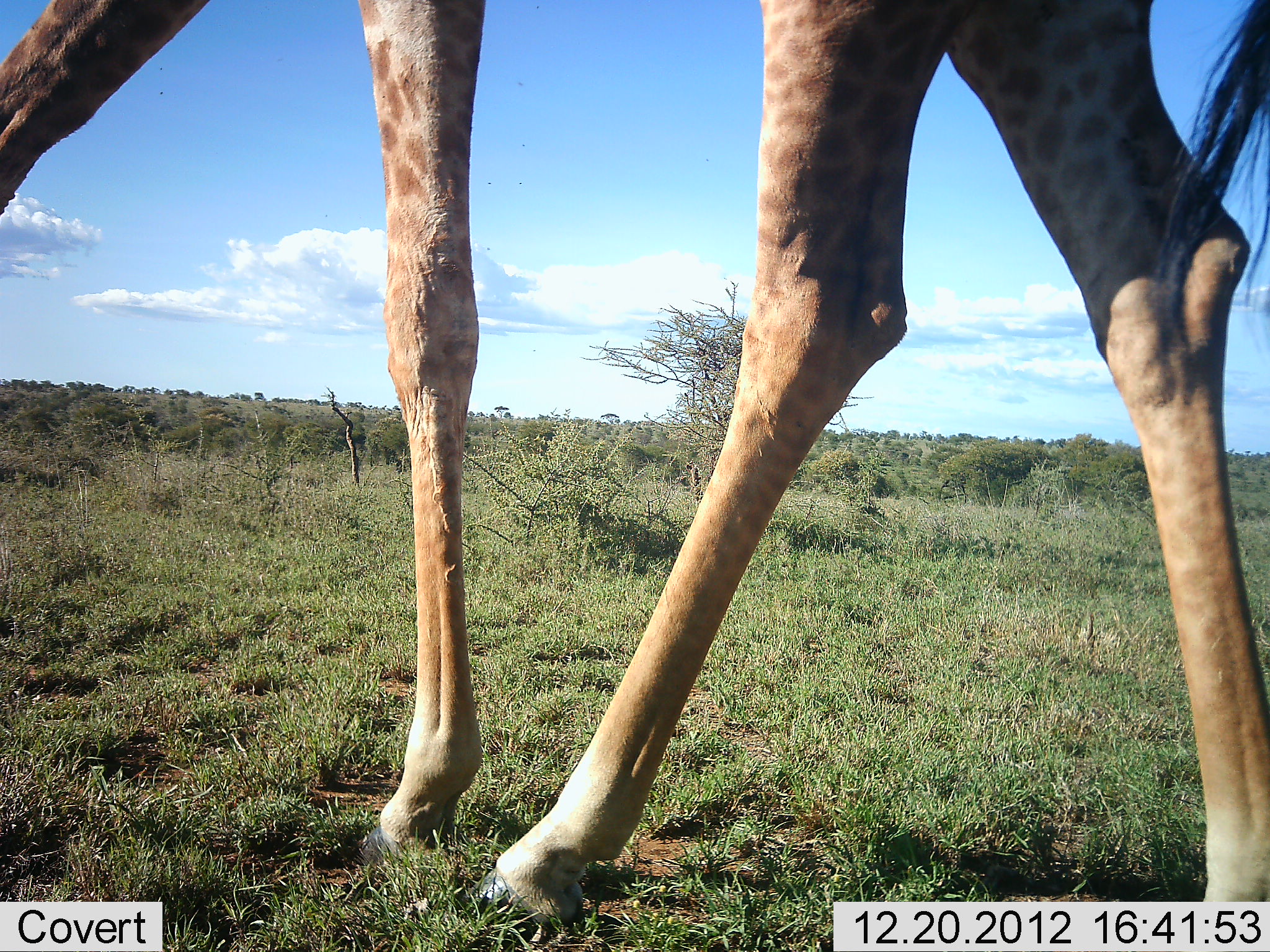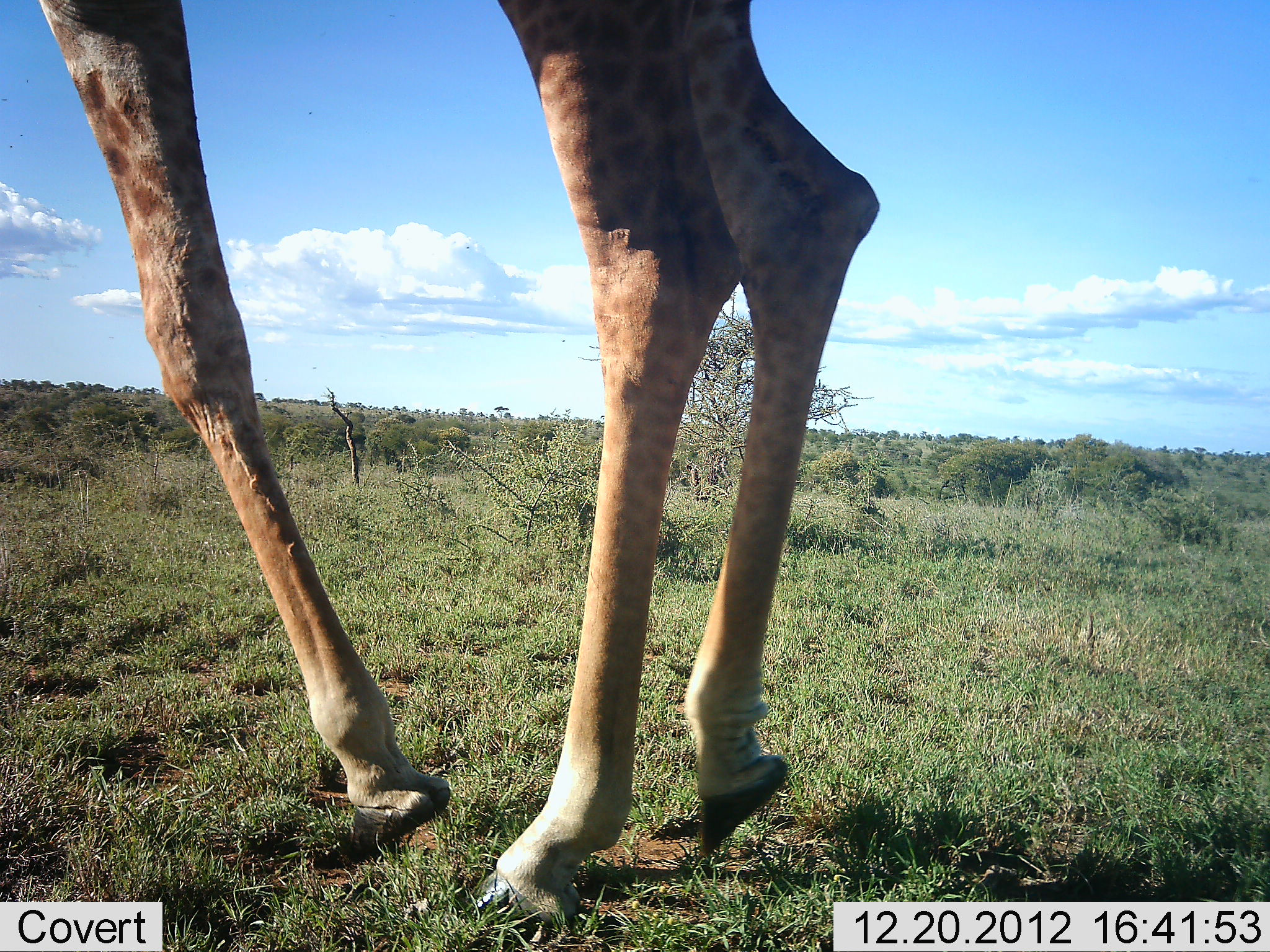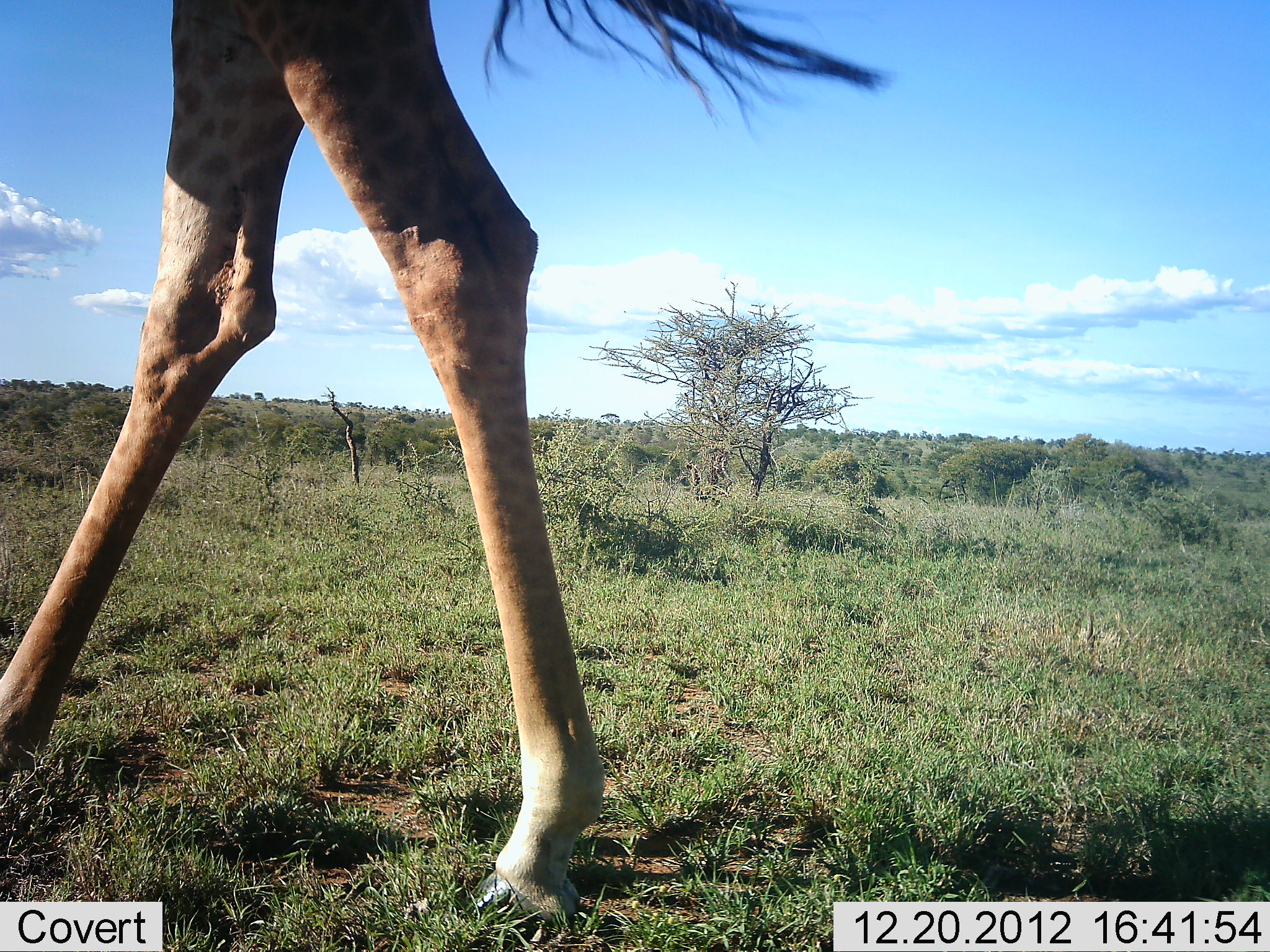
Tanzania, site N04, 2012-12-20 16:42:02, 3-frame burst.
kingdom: Animalia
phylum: Chordata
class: Mammalia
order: Artiodactyla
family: Giraffidae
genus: Giraffa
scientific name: Giraffa camelopardalis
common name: giraffe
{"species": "giraffe (Giraffa camelopardalis)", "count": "1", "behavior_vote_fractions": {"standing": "4%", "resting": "0%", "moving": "96%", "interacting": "0%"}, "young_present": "0%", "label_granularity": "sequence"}